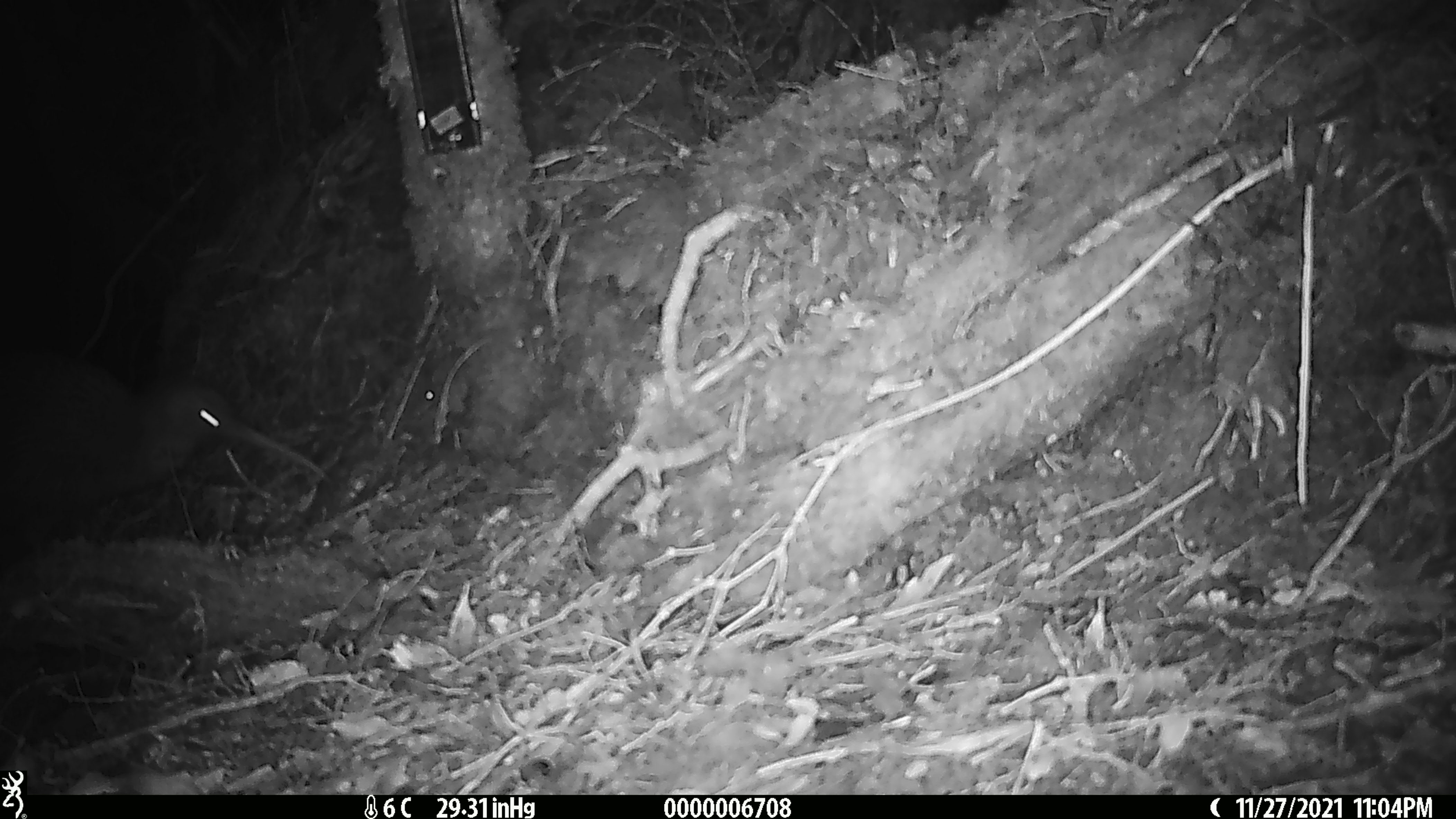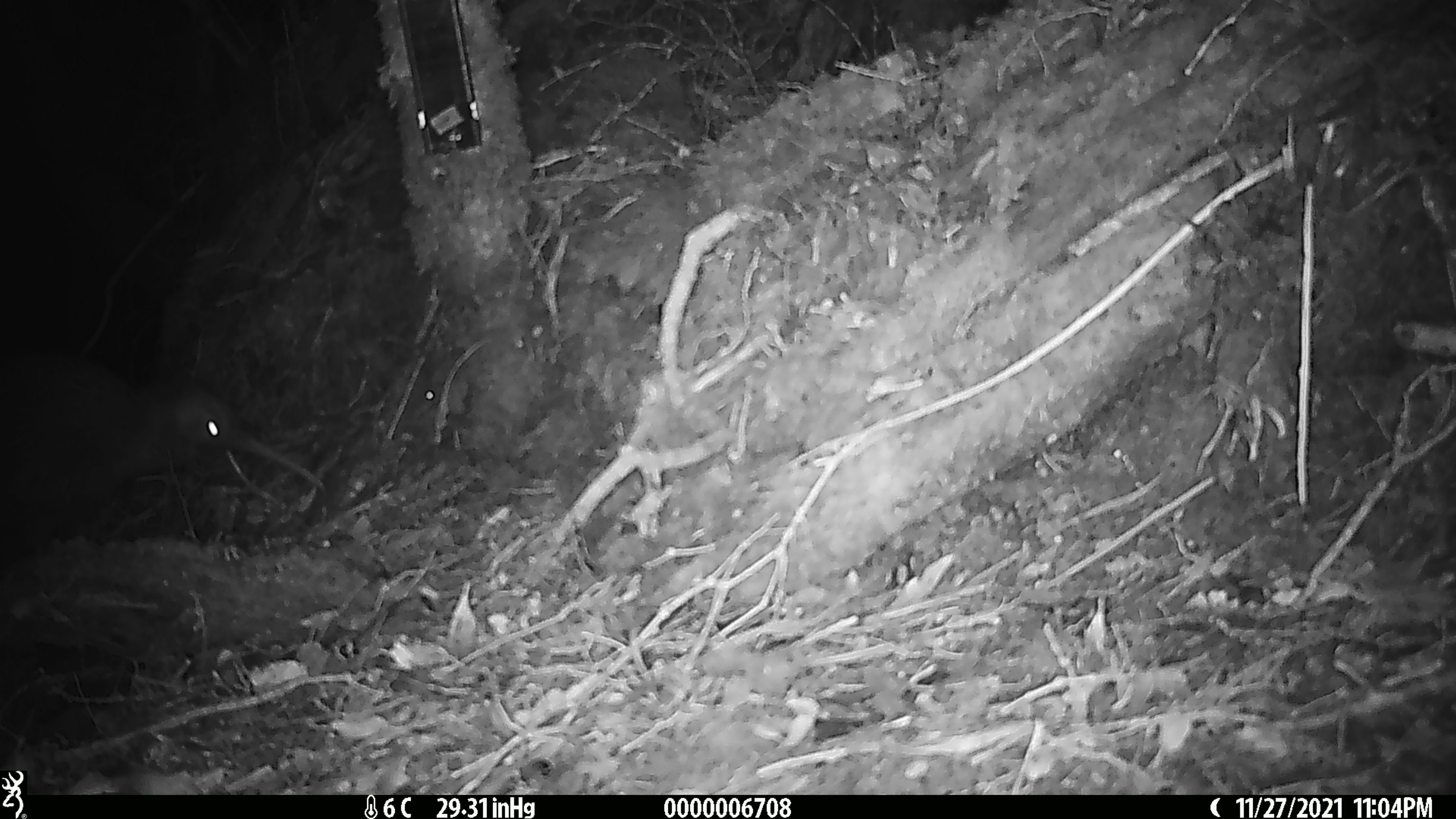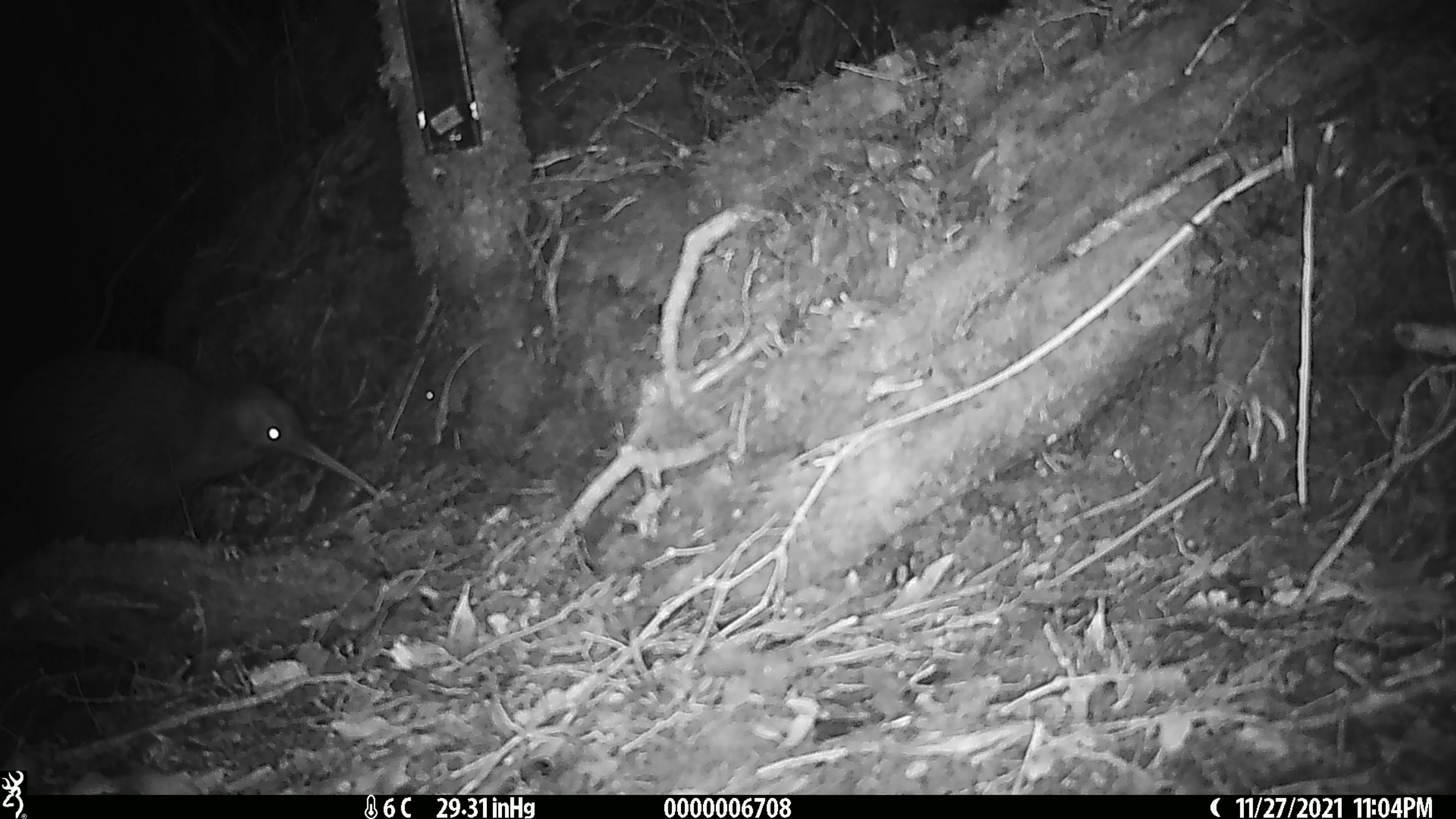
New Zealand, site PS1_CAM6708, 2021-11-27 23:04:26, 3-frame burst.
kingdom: Animalia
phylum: Chordata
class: Aves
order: Apterygiformes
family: Apterygidae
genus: Apteryx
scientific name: Apteryx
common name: kiwi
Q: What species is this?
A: Kiwi (Apteryx).